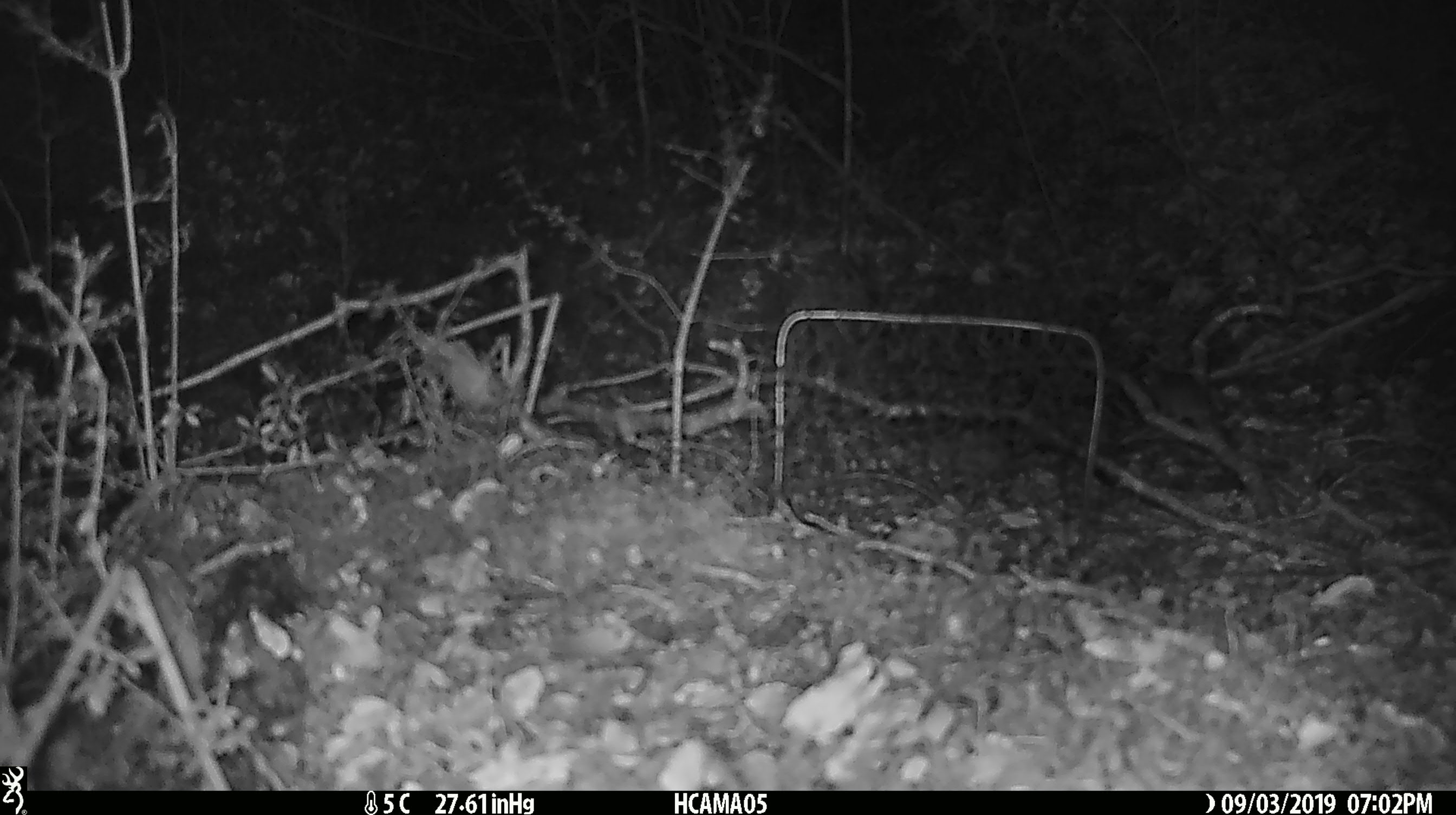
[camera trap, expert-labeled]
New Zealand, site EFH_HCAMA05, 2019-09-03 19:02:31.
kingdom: Animalia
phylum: Chordata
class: Mammalia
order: Rodentia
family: Muridae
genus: Mus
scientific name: Mus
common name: mouse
Mouse (Mus).